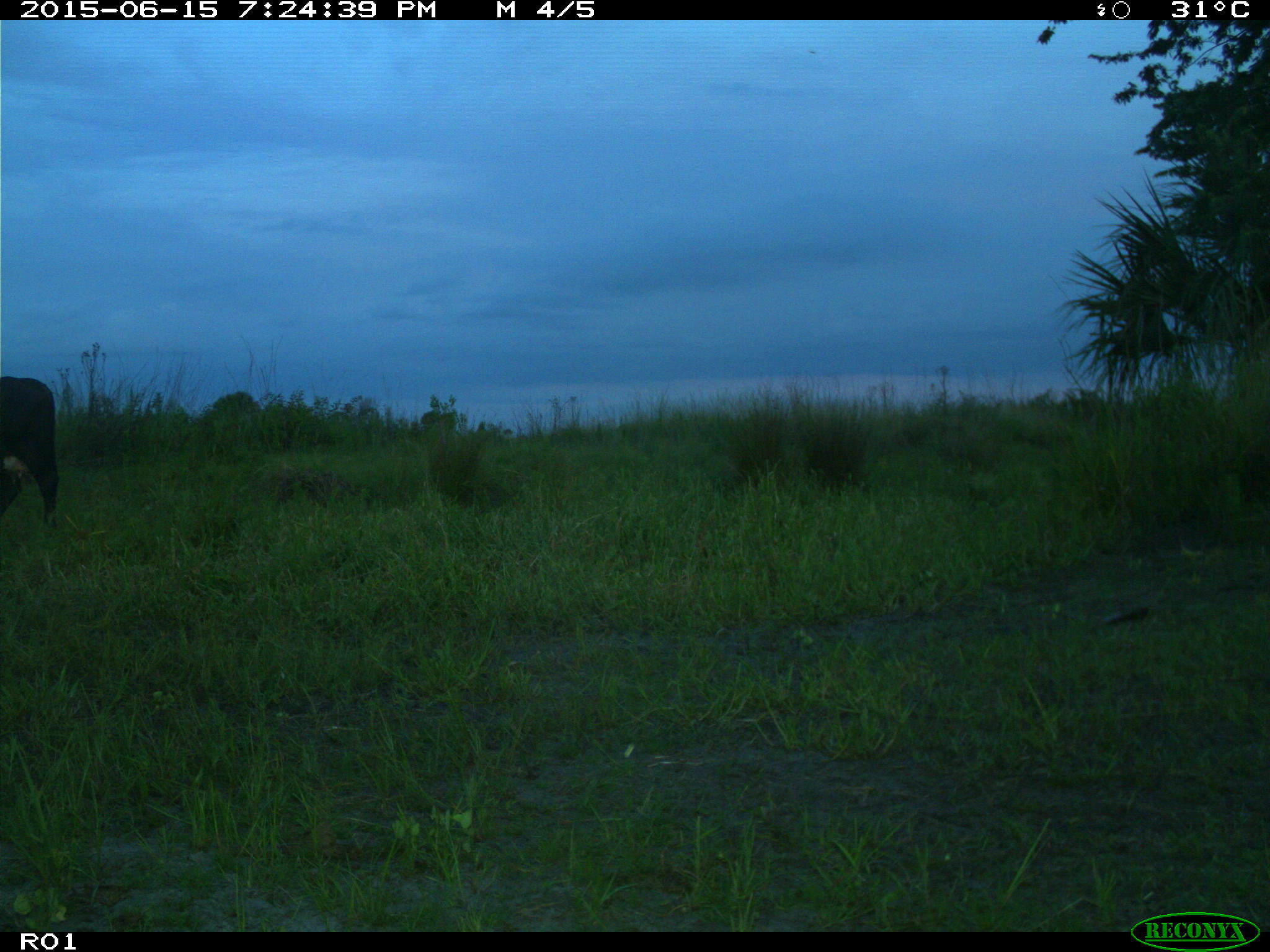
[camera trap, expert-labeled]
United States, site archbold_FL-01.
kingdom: Animalia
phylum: Chordata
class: Mammalia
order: Artiodactyla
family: Bovidae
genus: Bos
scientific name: Bos taurus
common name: domestic cow